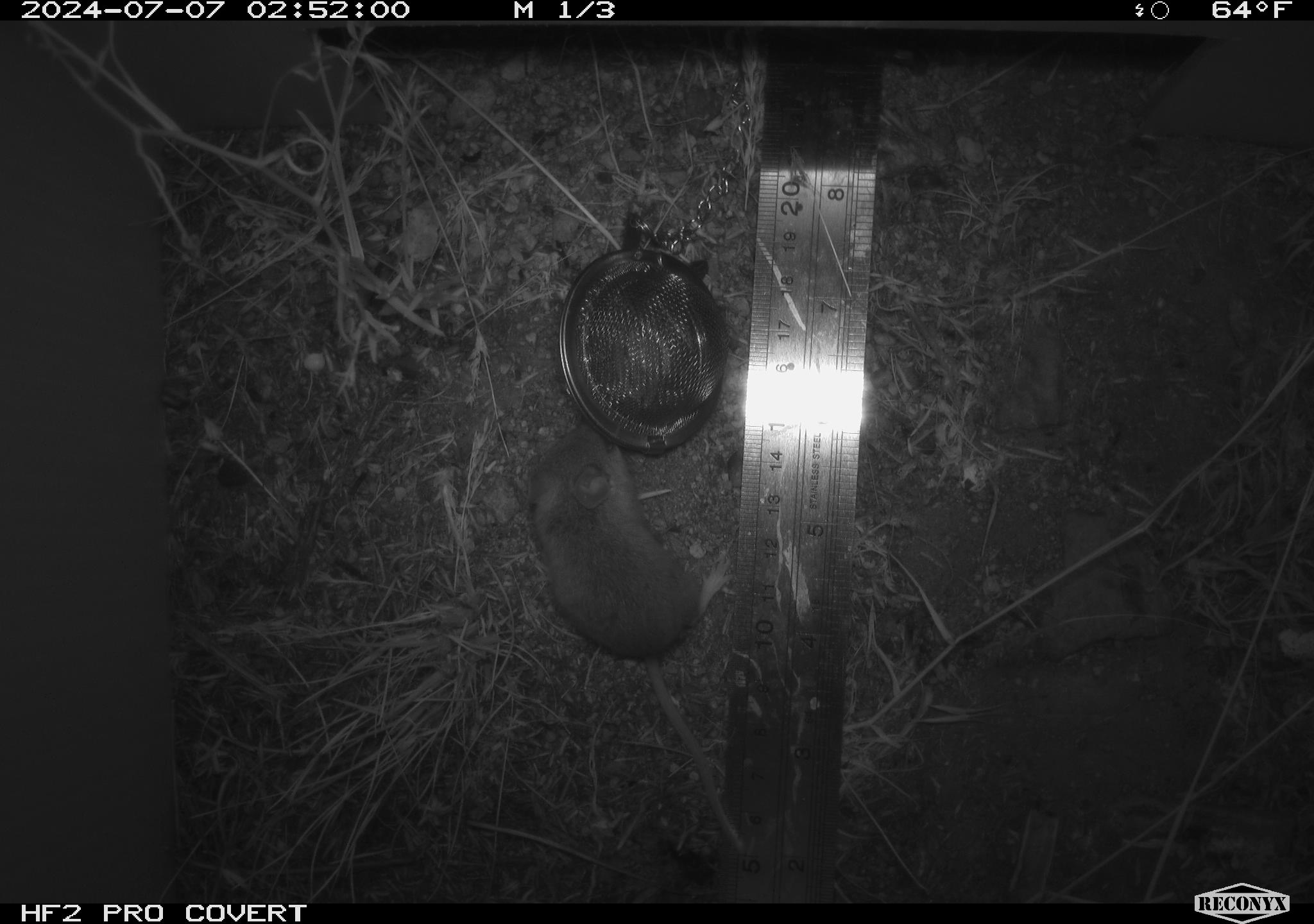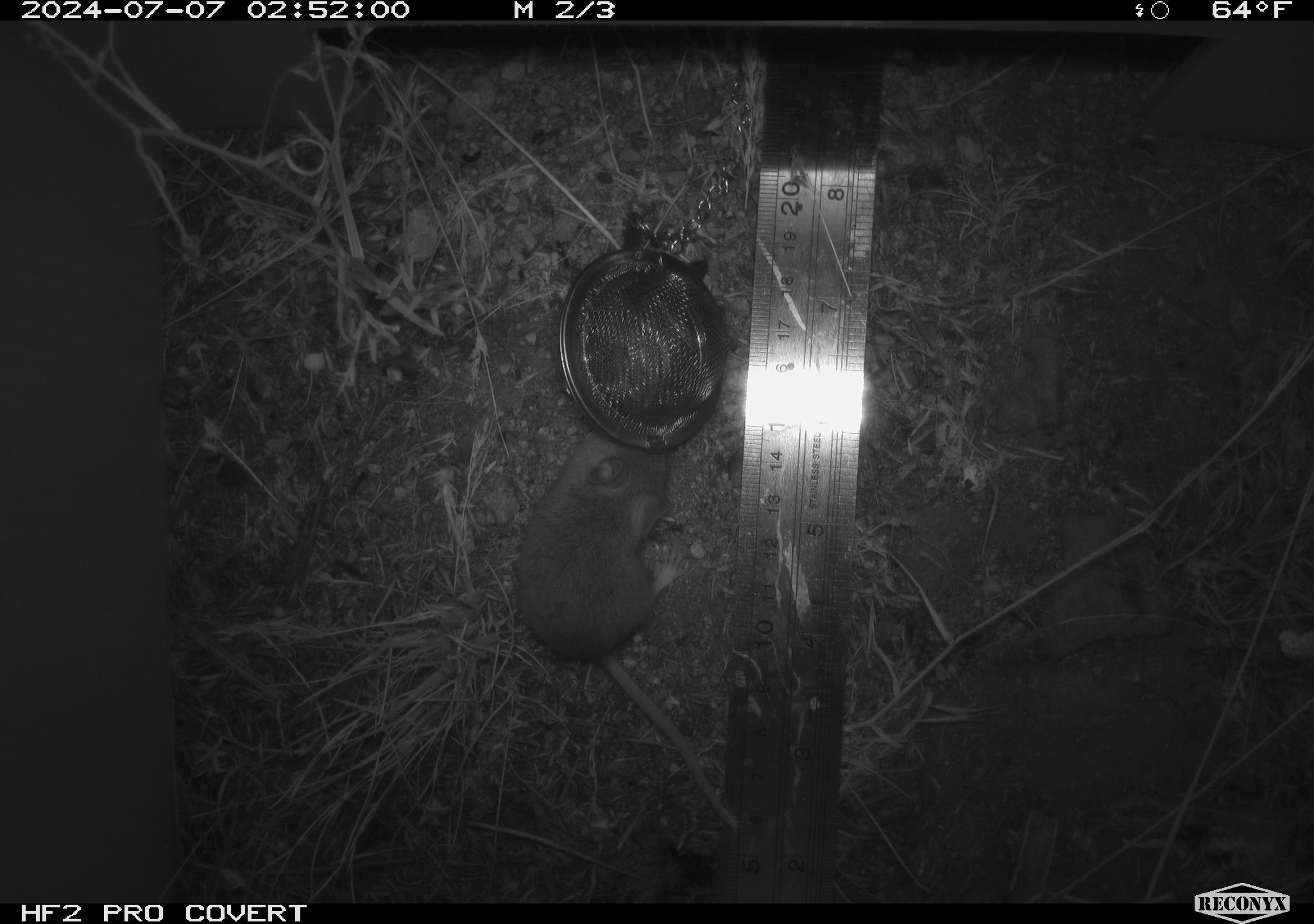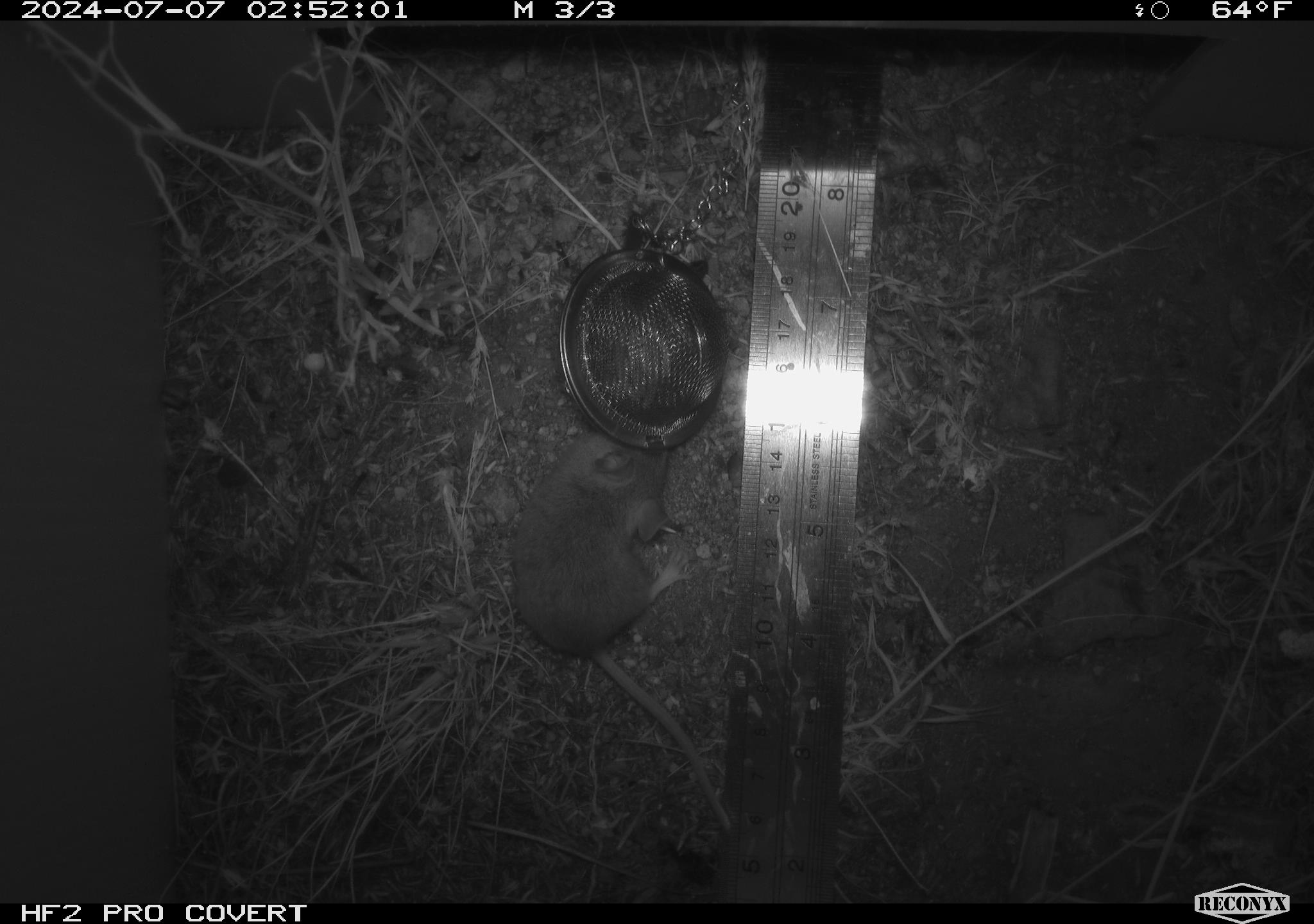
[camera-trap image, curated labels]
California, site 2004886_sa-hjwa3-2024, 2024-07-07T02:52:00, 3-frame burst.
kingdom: Animalia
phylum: Chordata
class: Mammalia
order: Rodentia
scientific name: Rodentia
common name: rodent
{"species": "rodent (Rodentia)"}